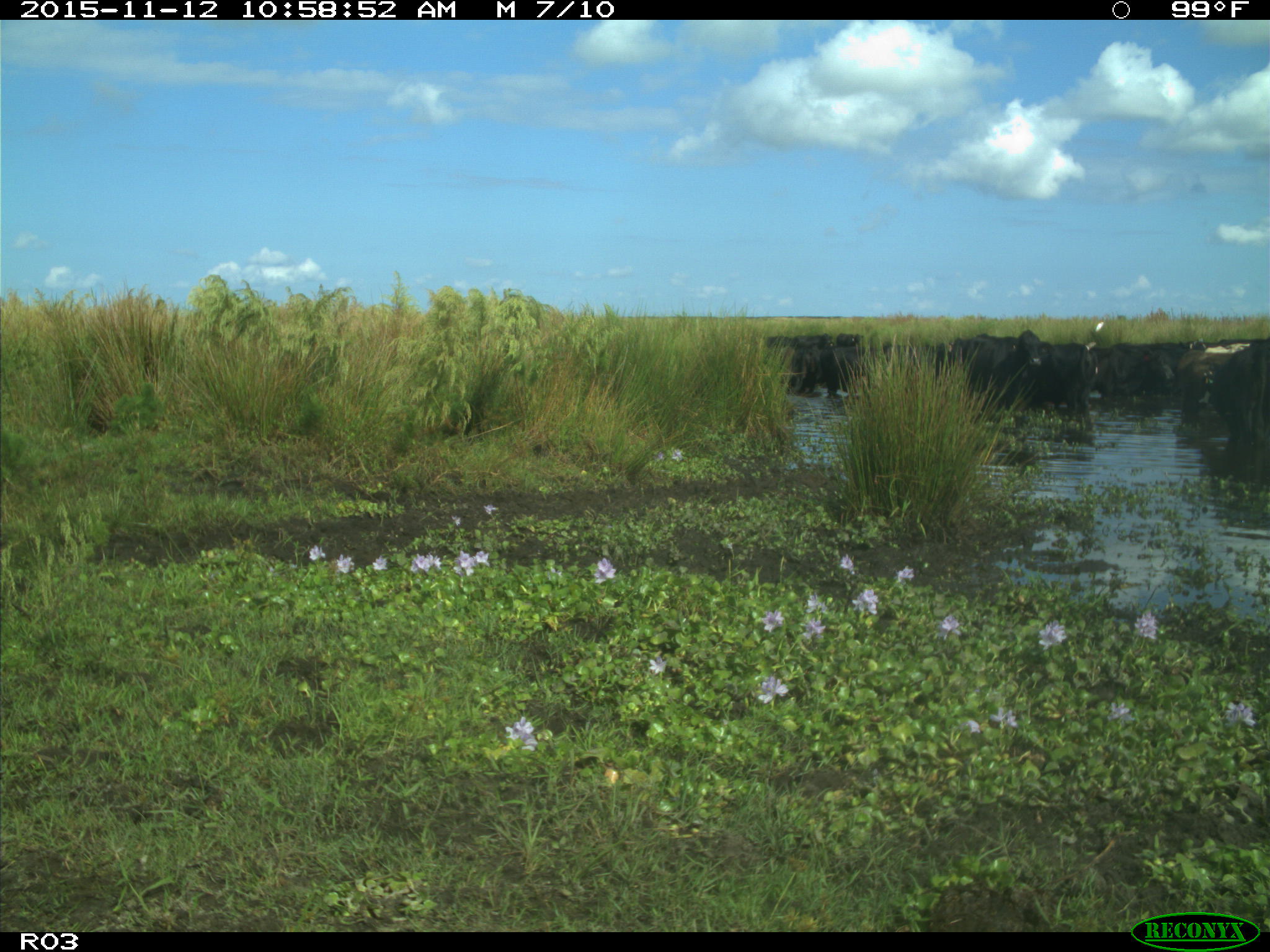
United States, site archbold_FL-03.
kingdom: Animalia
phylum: Chordata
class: Mammalia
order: Artiodactyla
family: Bovidae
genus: Bos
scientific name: Bos taurus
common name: domestic cow